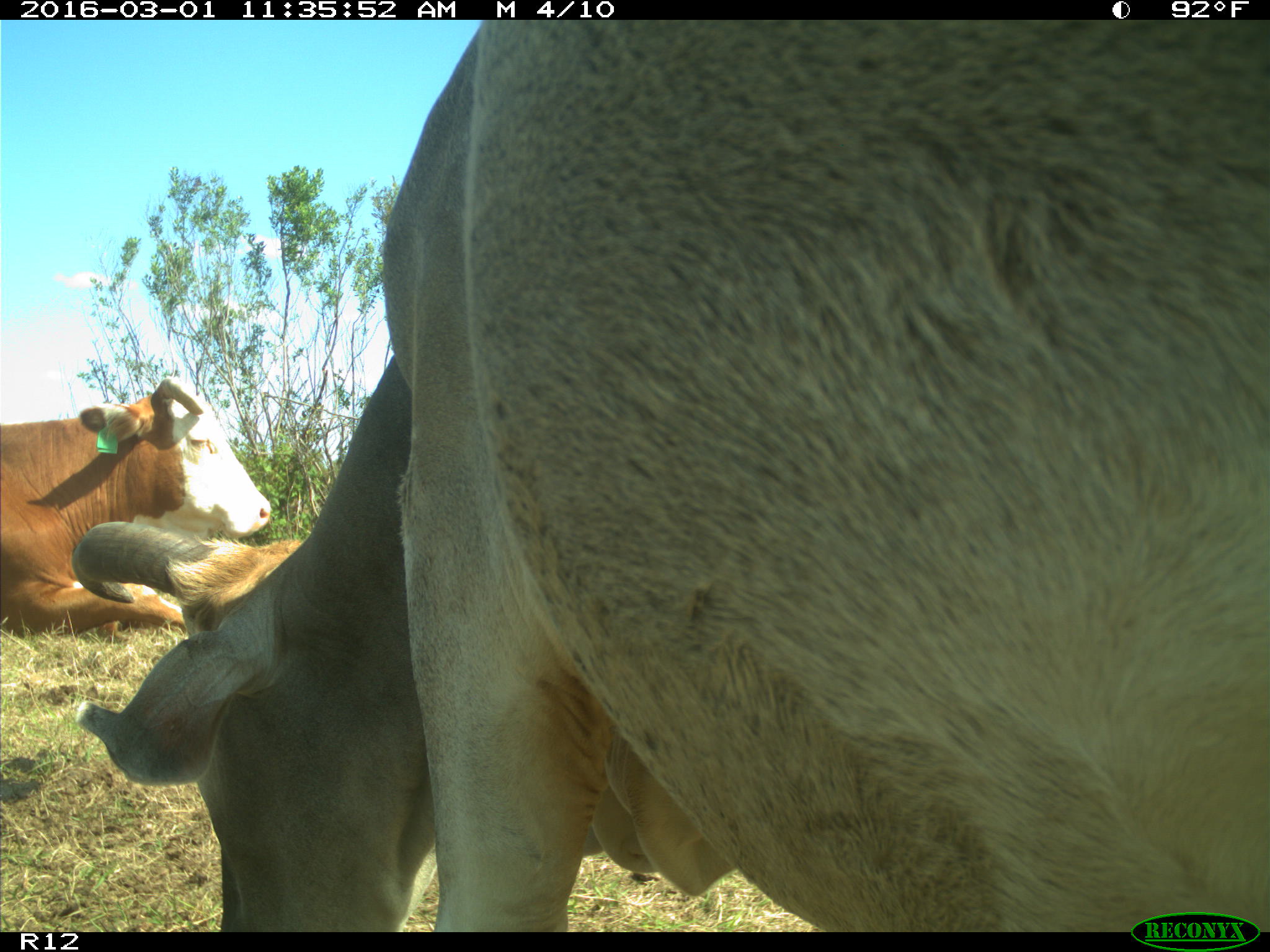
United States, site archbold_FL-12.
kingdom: Animalia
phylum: Chordata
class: Mammalia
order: Artiodactyla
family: Bovidae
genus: Bos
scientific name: Bos taurus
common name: domestic cow